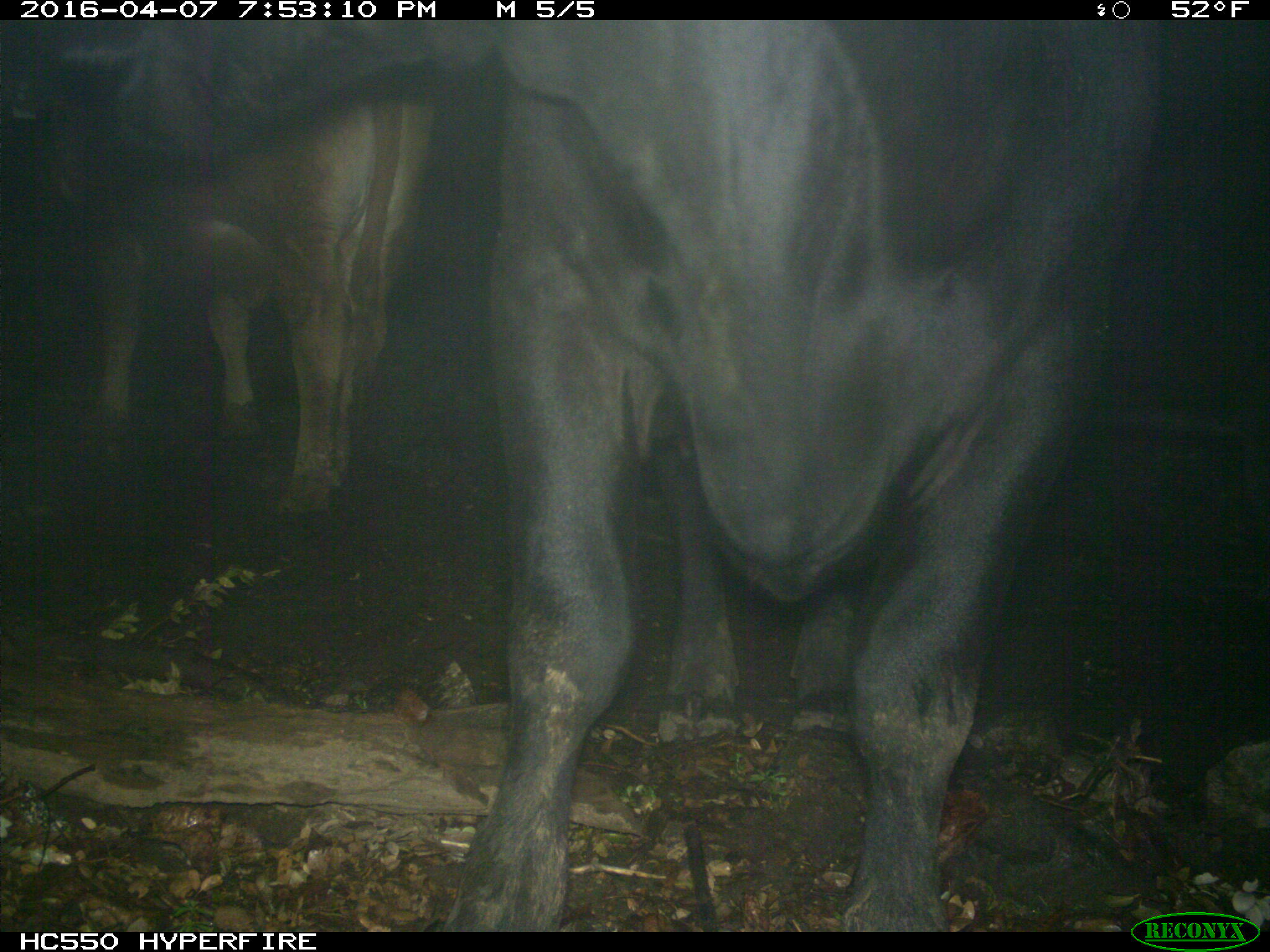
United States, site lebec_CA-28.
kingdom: Animalia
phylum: Chordata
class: Mammalia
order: Artiodactyla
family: Bovidae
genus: Bos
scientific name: Bos taurus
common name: domestic cow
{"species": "Bos taurus (domestic cow)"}